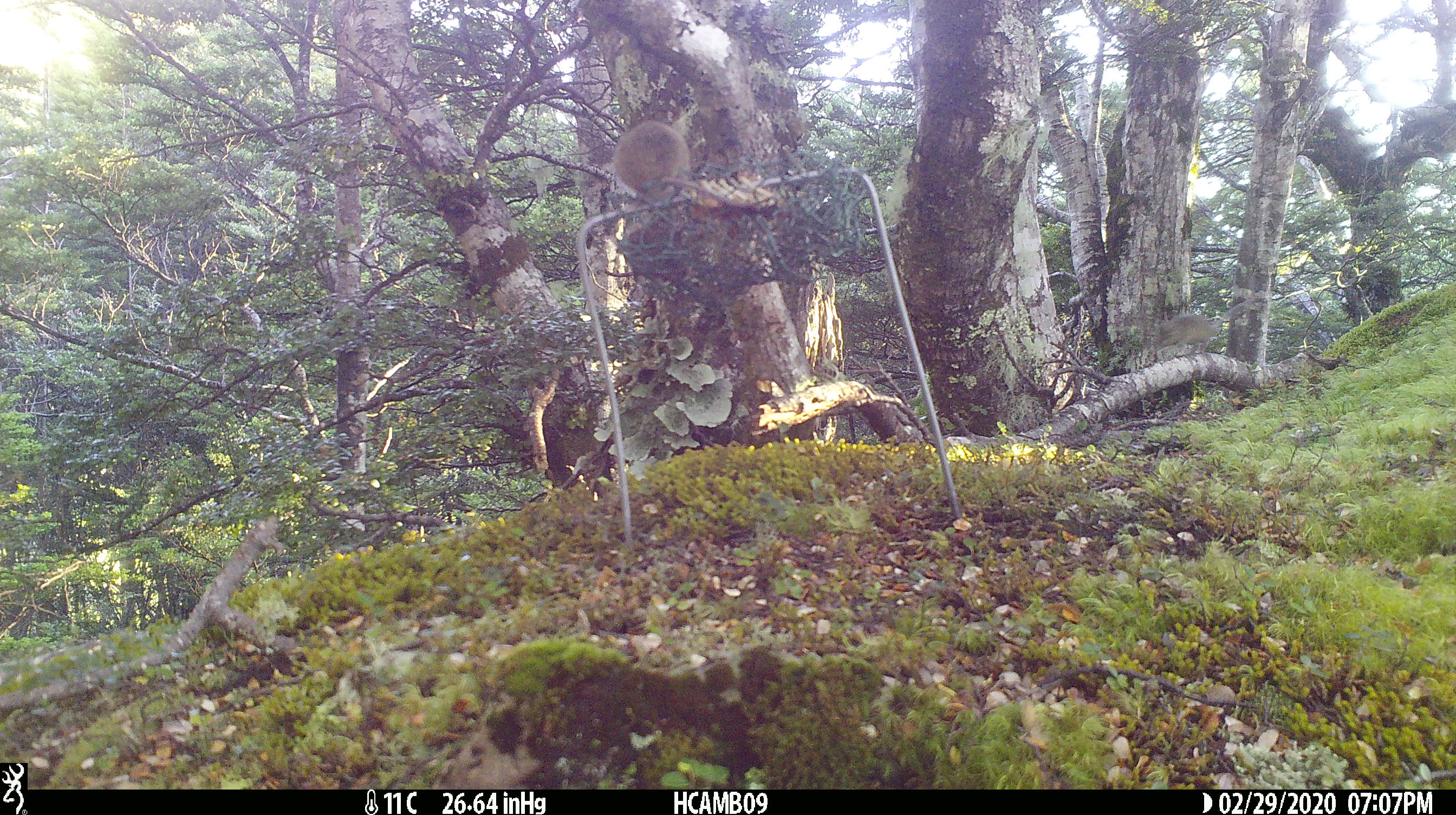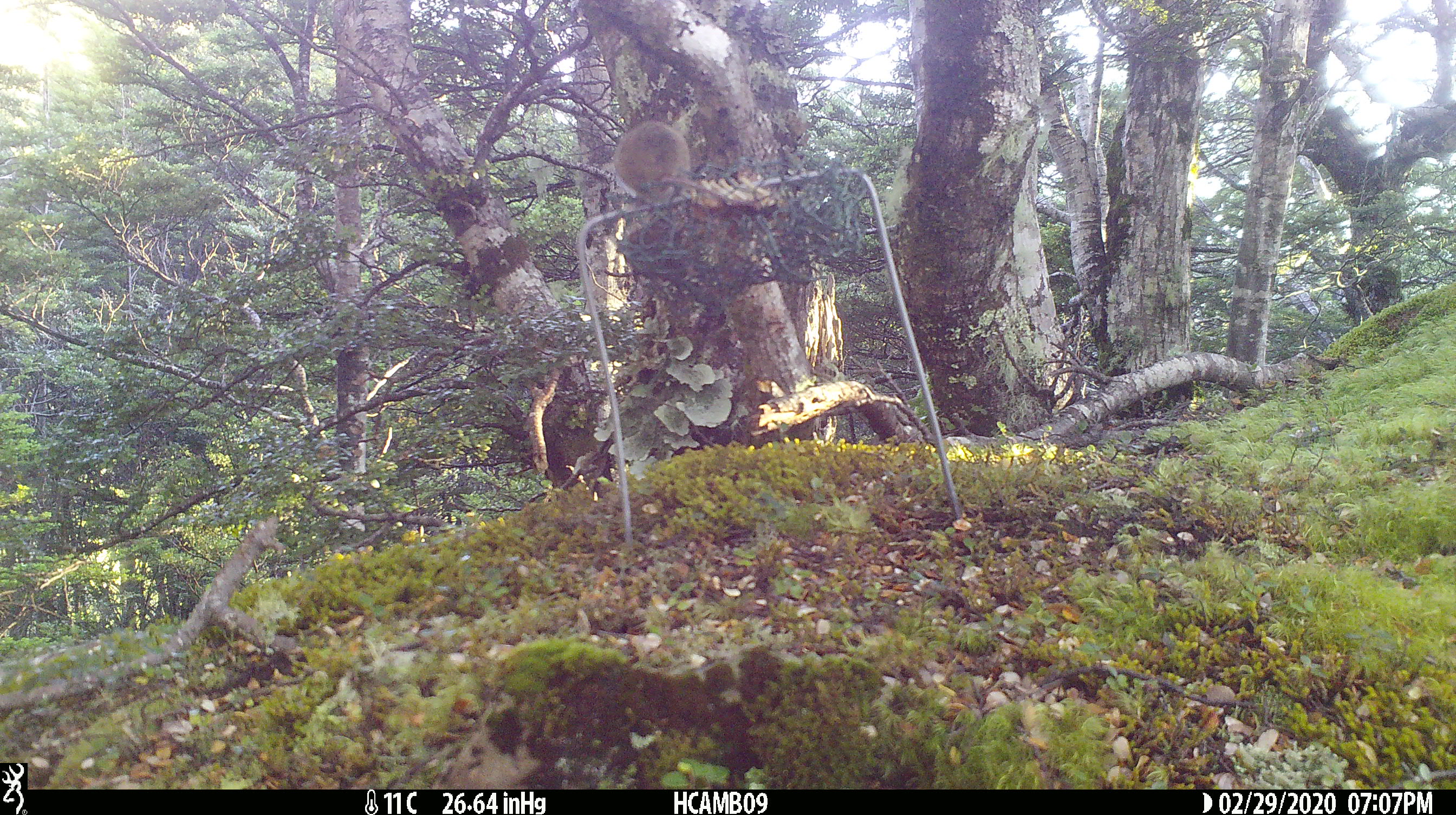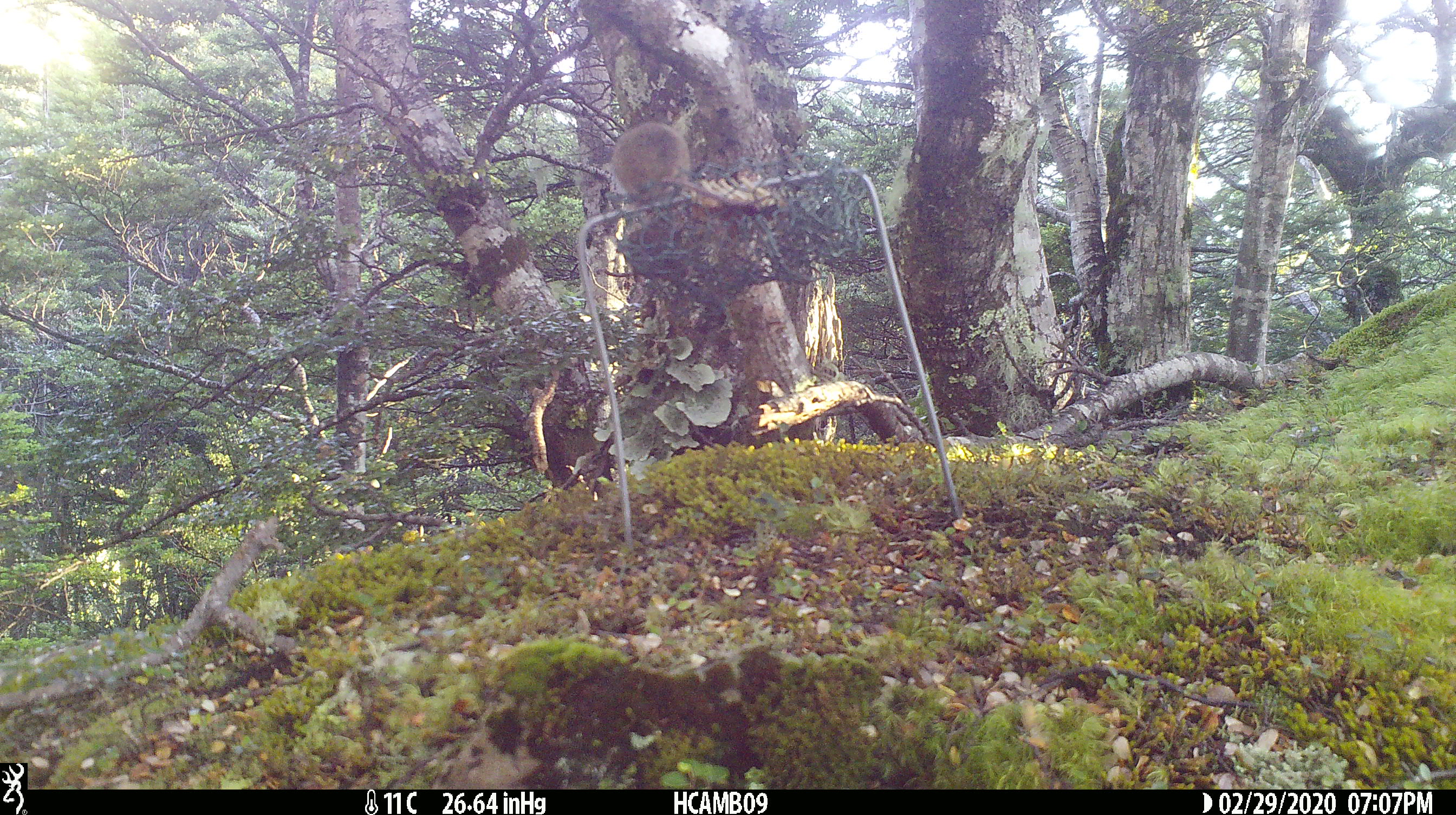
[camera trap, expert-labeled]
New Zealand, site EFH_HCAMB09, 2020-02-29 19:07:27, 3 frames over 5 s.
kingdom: Animalia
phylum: Chordata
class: Mammalia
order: Rodentia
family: Muridae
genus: Mus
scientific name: Mus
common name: mouse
Mouse (Mus).